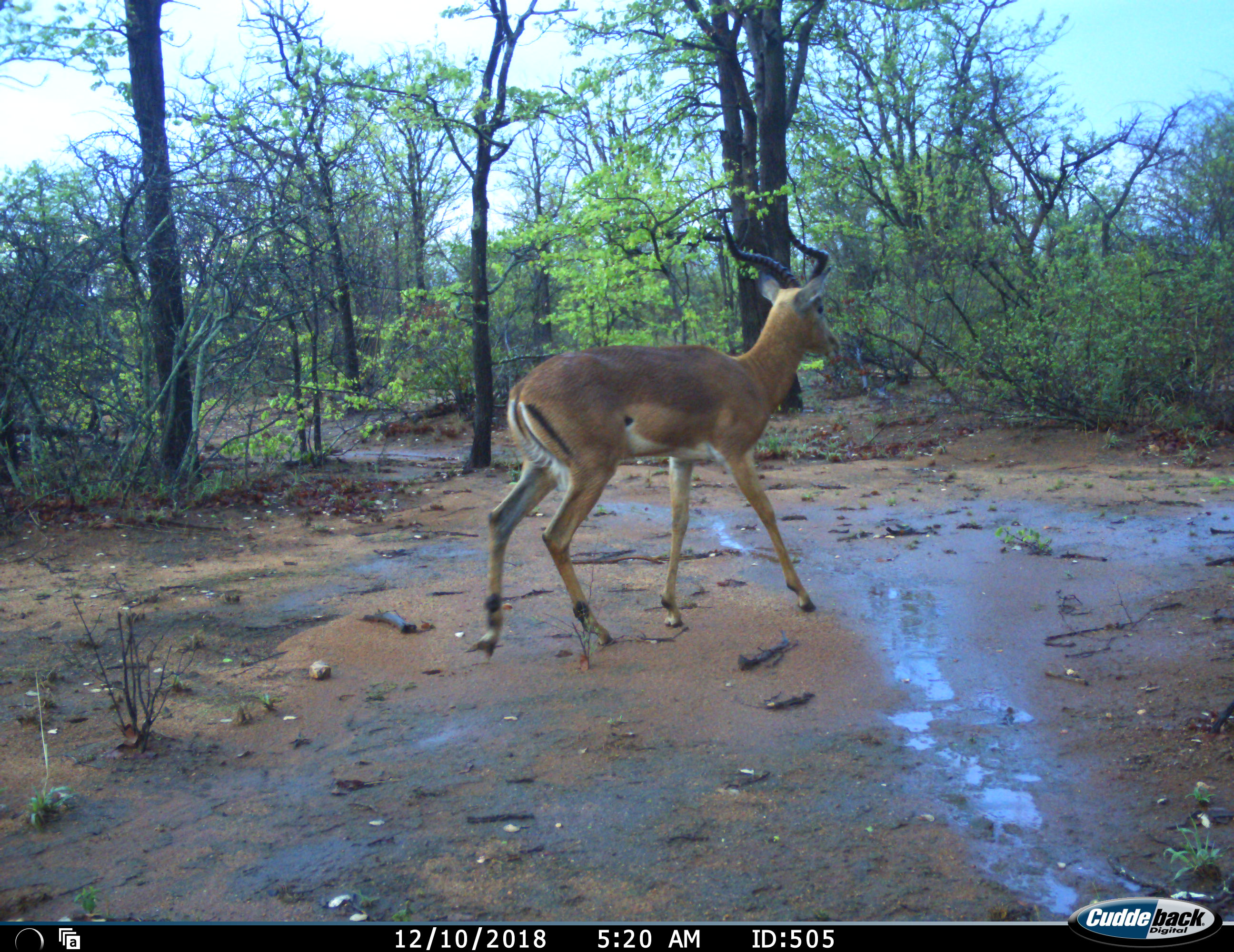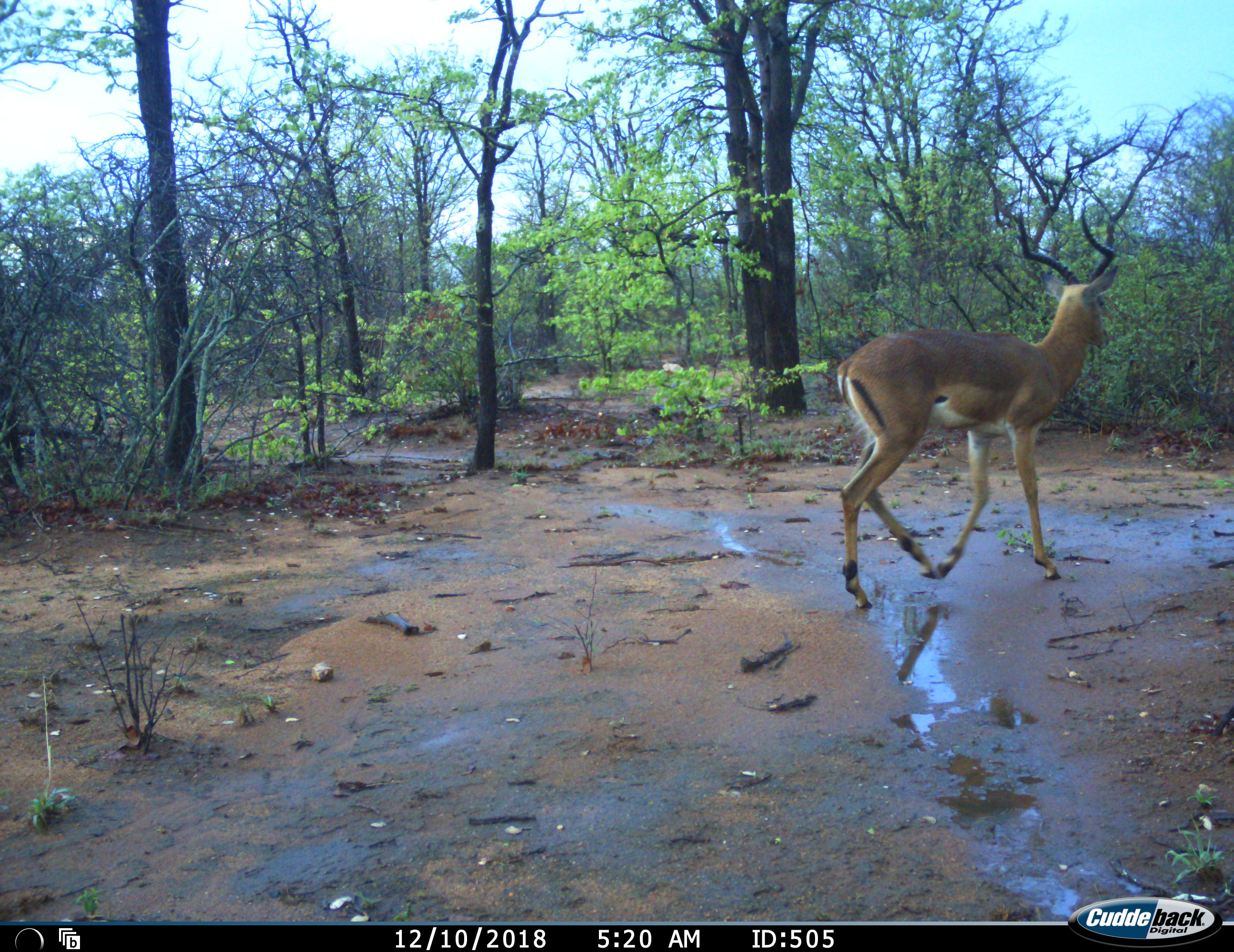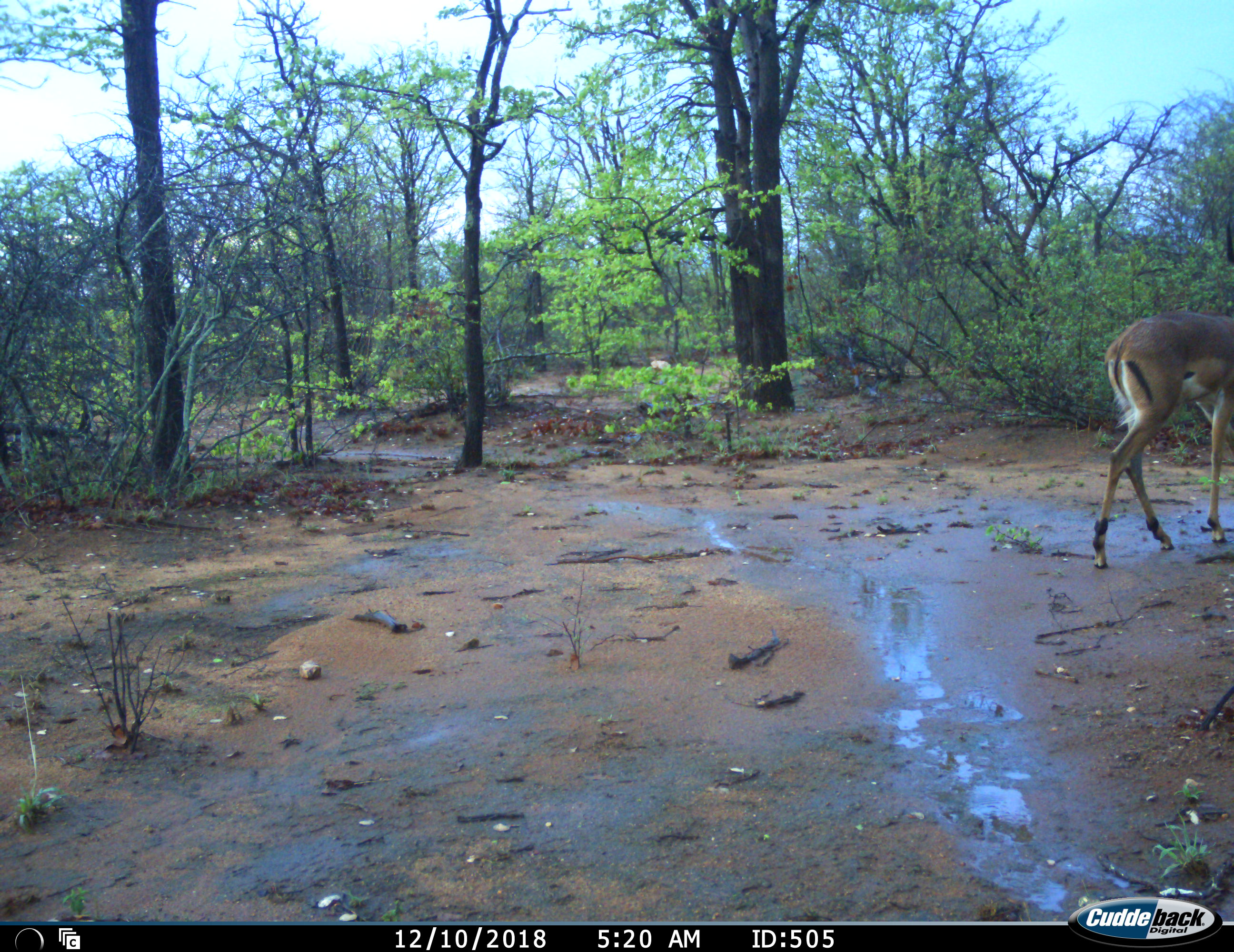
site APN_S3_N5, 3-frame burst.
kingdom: Animalia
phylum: Chordata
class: Mammalia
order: Artiodactyla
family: Bovidae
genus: Aepyceros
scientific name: Aepyceros melampus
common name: impala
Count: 1.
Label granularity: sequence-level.